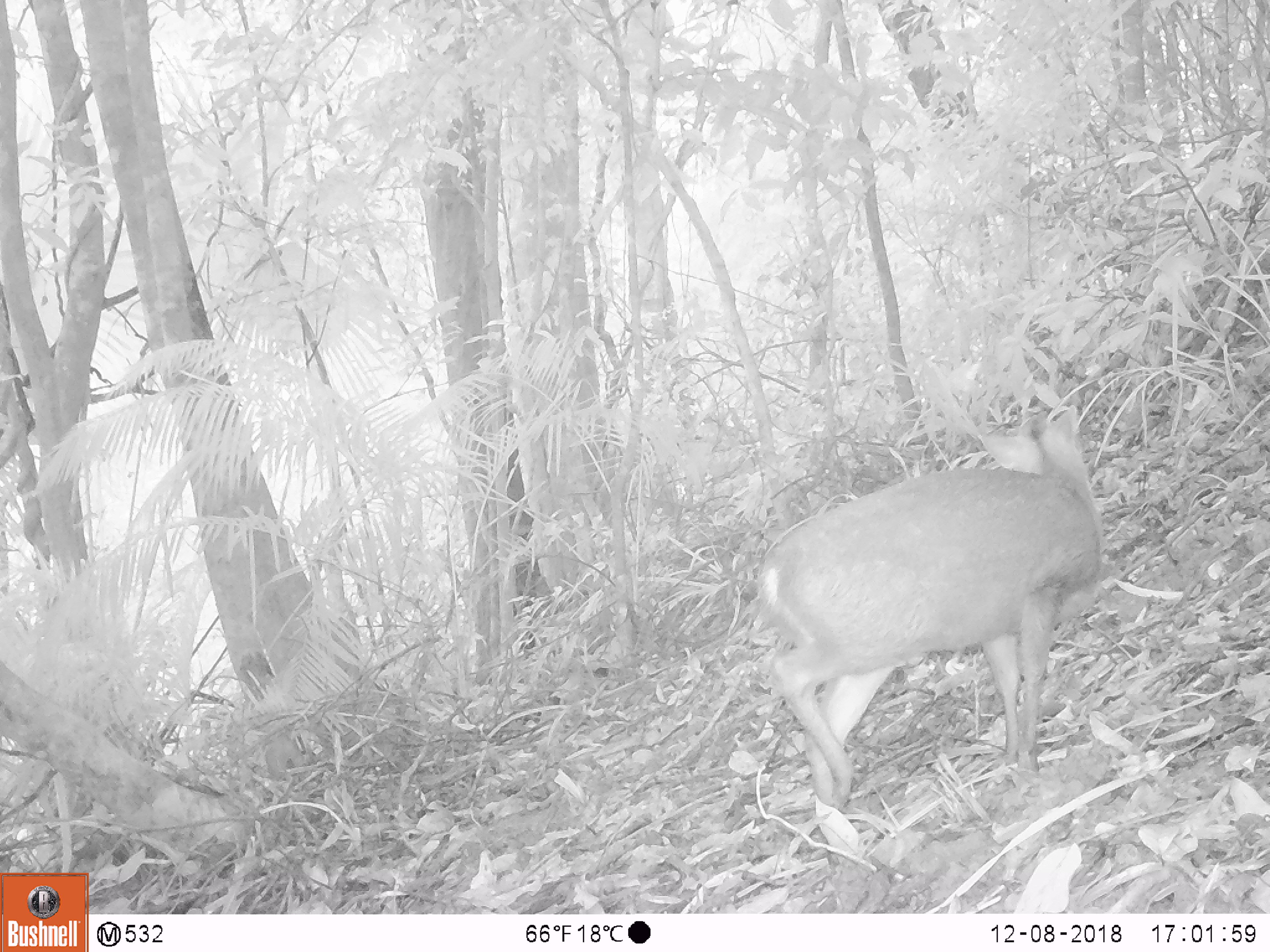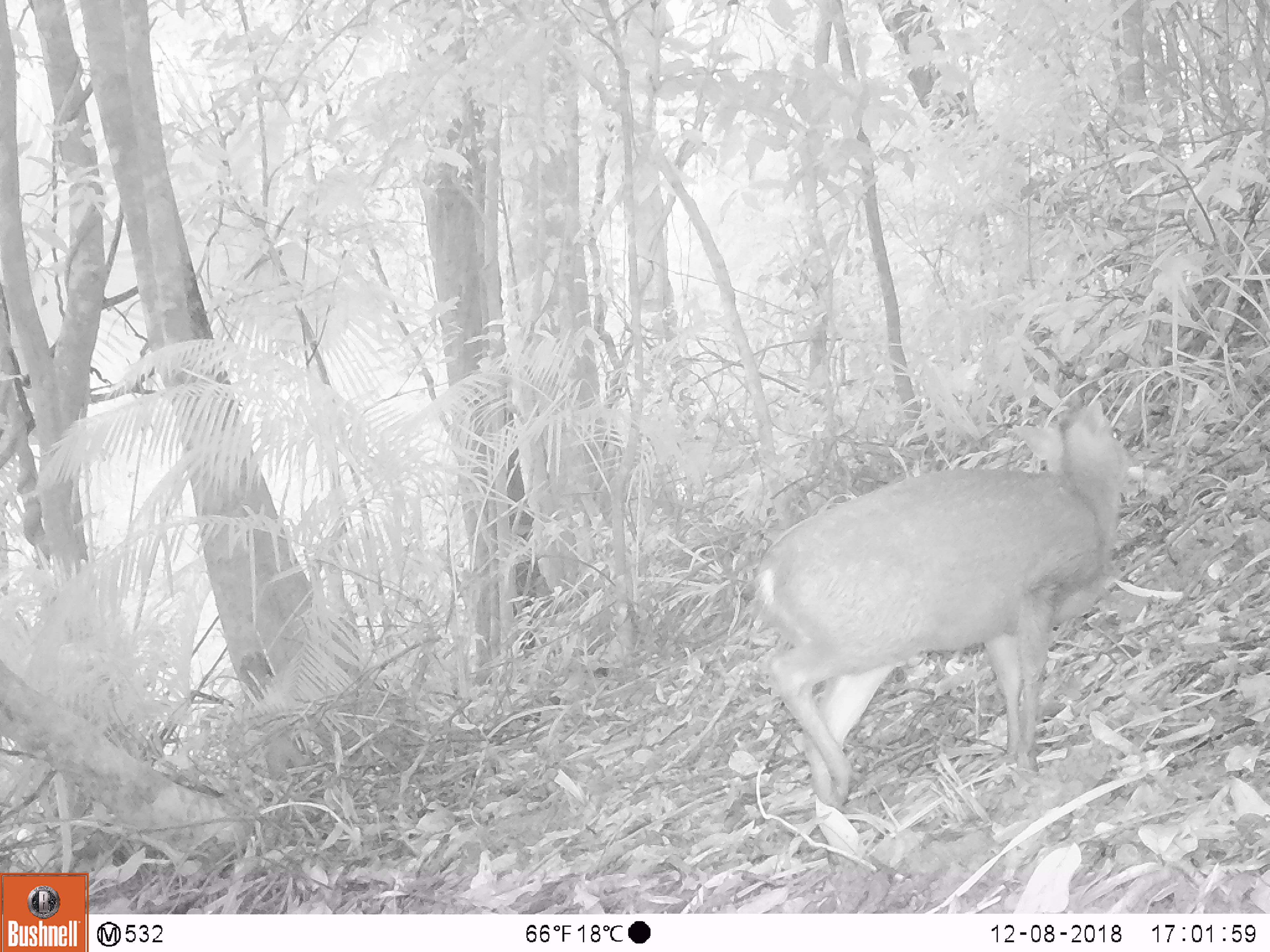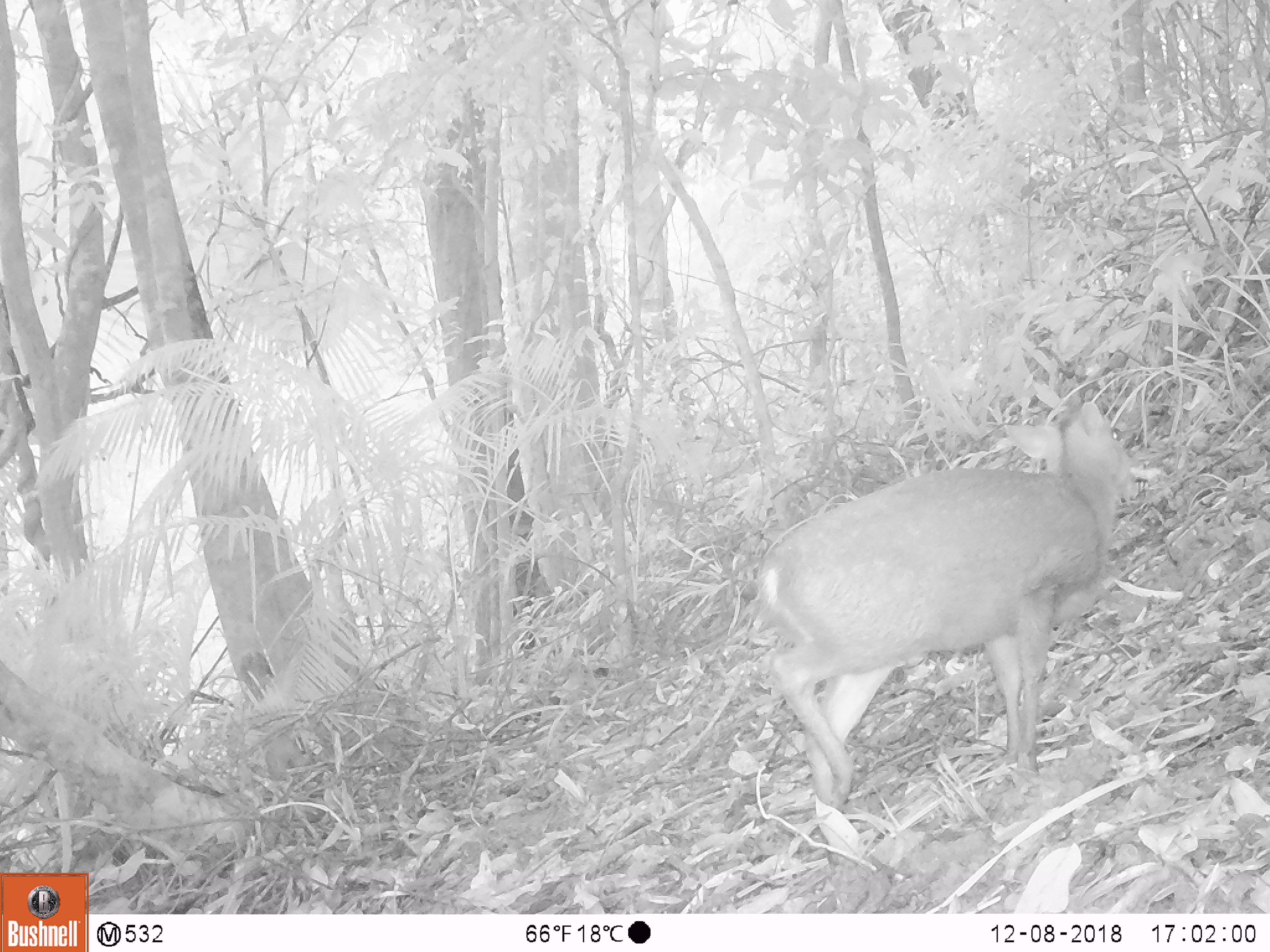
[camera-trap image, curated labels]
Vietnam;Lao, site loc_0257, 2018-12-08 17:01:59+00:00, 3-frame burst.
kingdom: Animalia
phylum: Chordata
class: Mammalia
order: Artiodactyla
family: Cervidae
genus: Muntiacus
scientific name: Muntiacus rooseveltorum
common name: roosevelt's muntjac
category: roosevelts muntjac group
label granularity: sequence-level